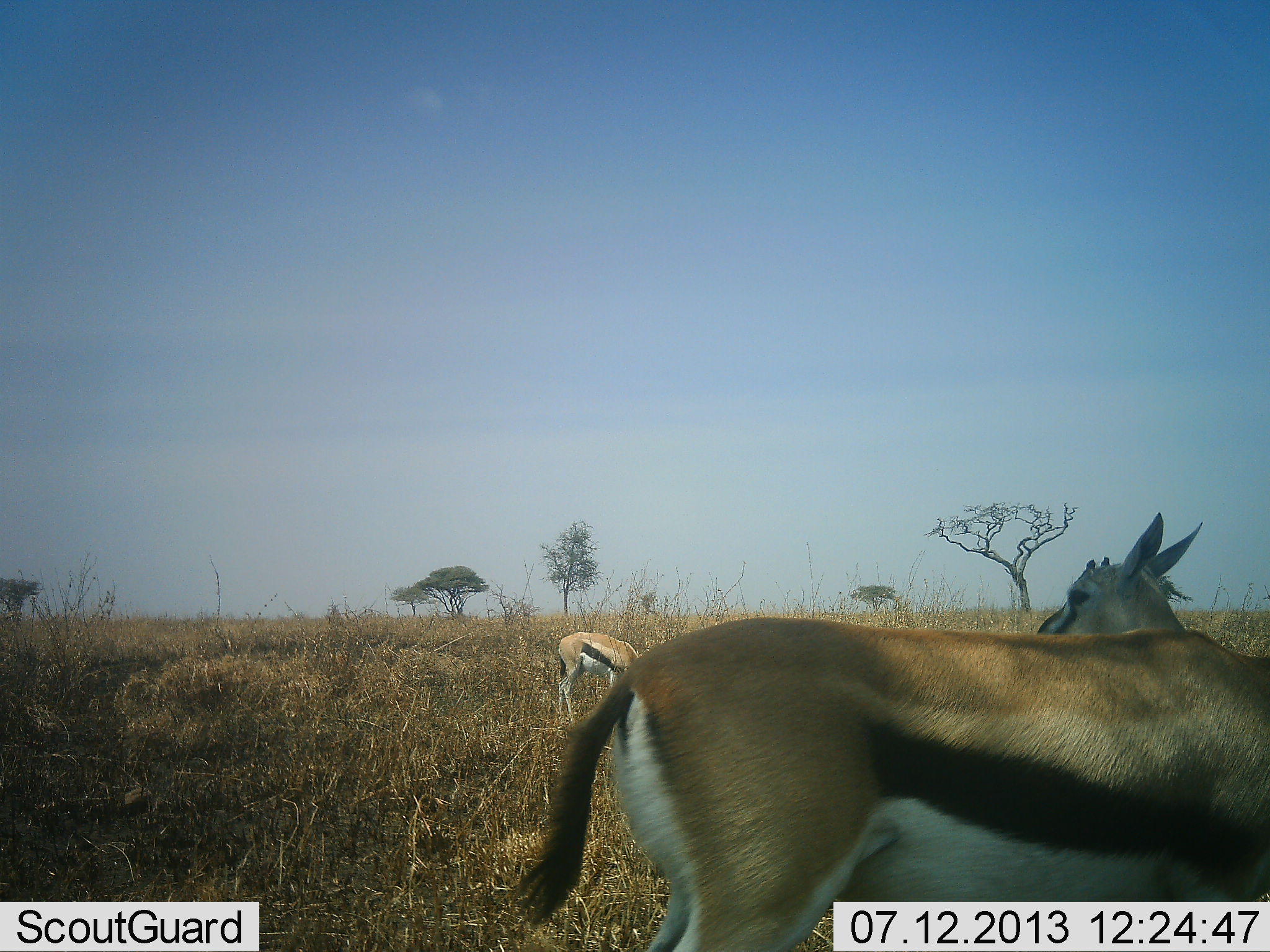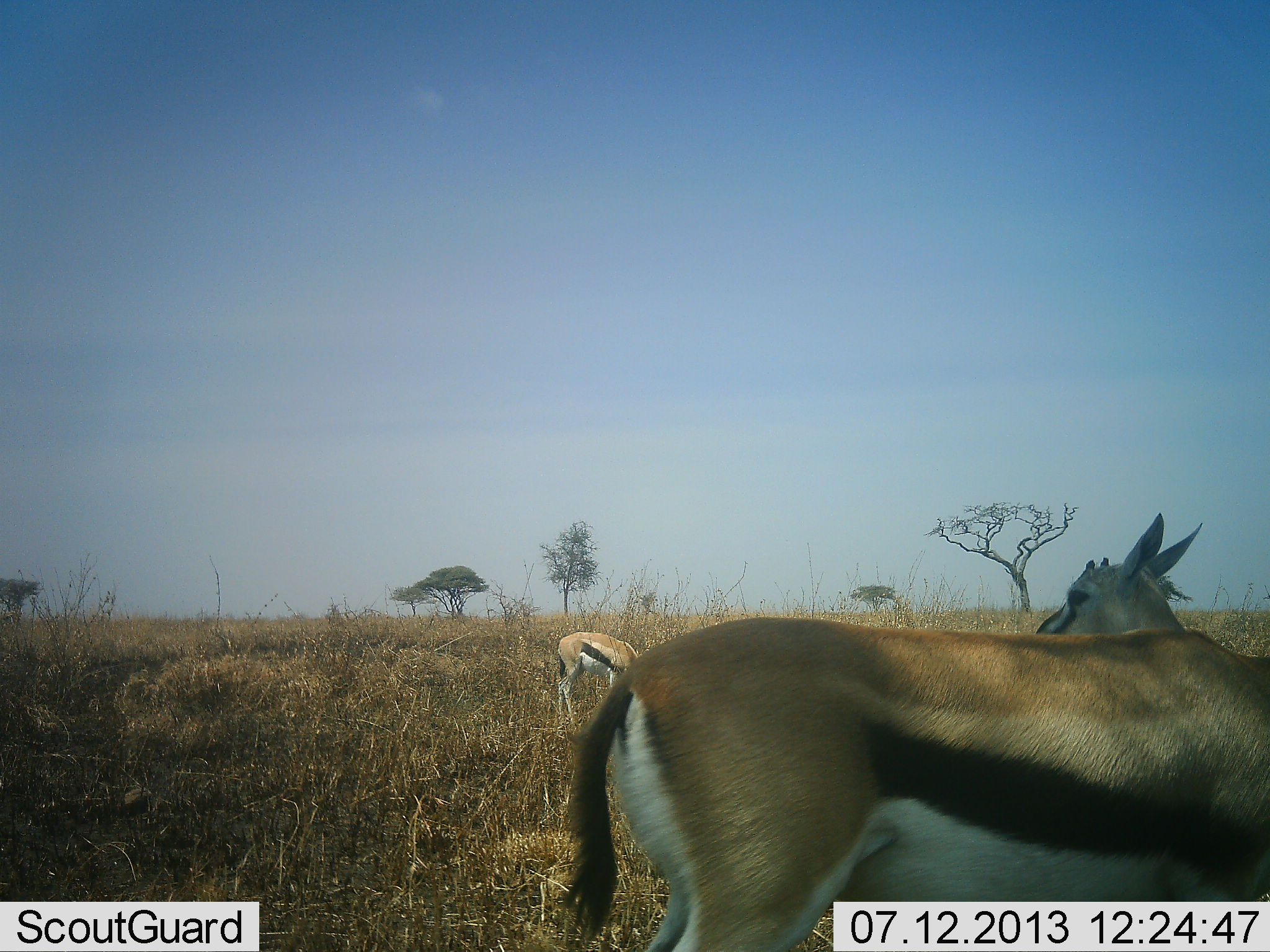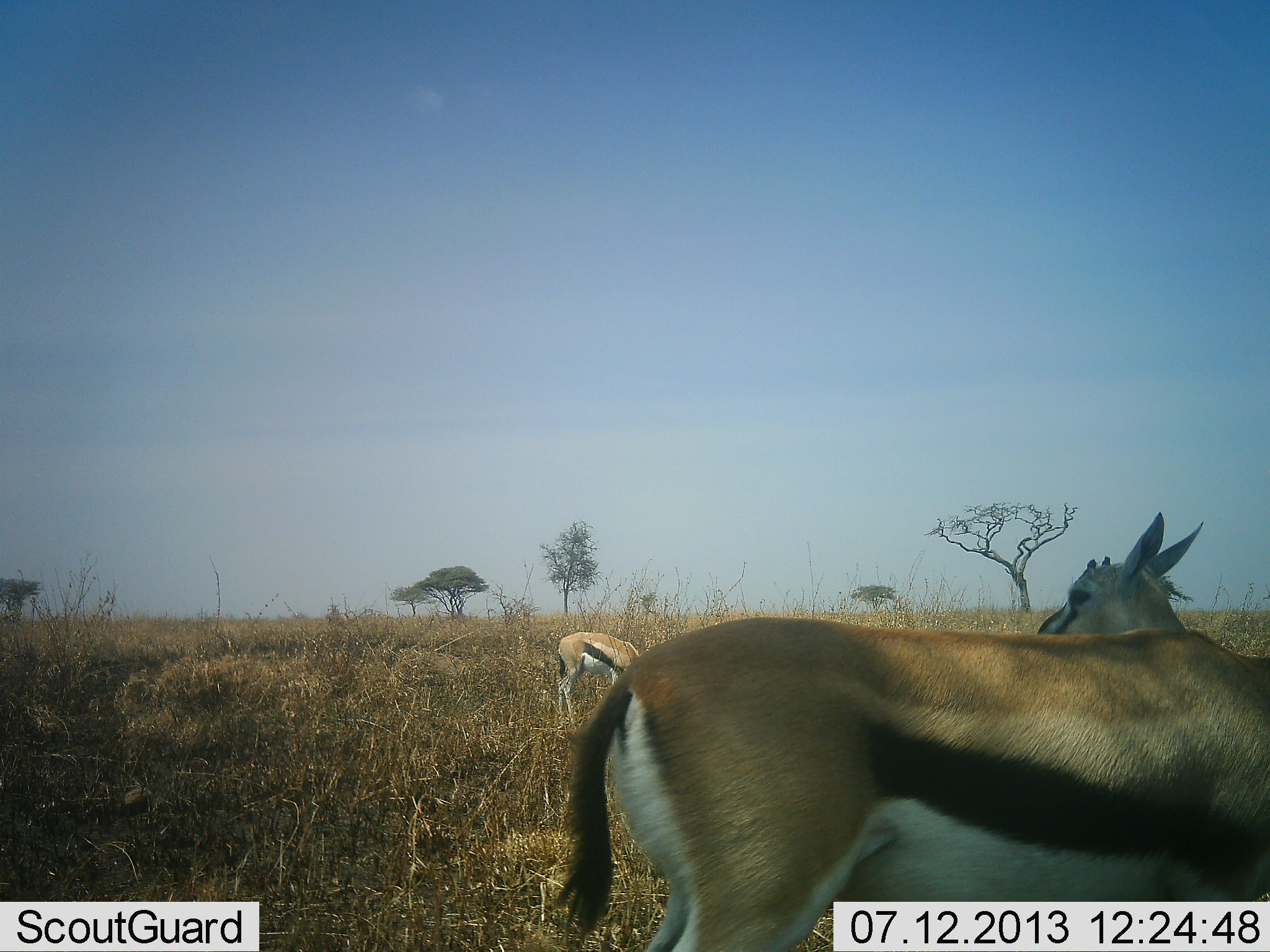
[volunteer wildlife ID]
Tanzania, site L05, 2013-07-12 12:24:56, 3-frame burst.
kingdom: Animalia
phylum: Chordata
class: Mammalia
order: Artiodactyla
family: Bovidae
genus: Eudorcas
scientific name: Eudorcas thomsonii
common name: thomson's gazelle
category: gazellethomsons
Gazellethomsons (thomson's gazelle) (Eudorcas thomsonii), count 3. Behavior (volunteer vote fractions): standing 100%, resting 0%, moving 0%, interacting 0%. Young present (vote fraction): 0%. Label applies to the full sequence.